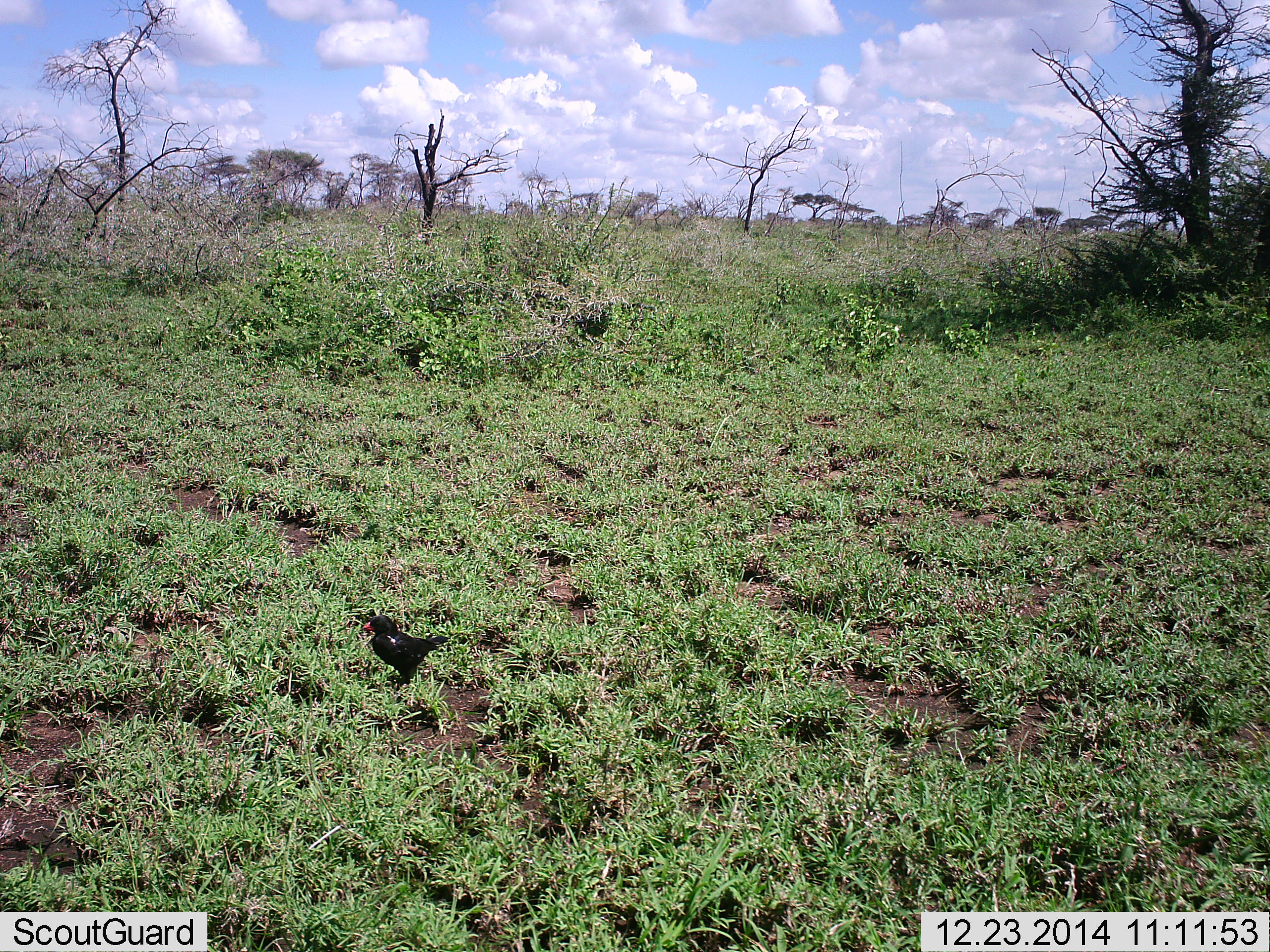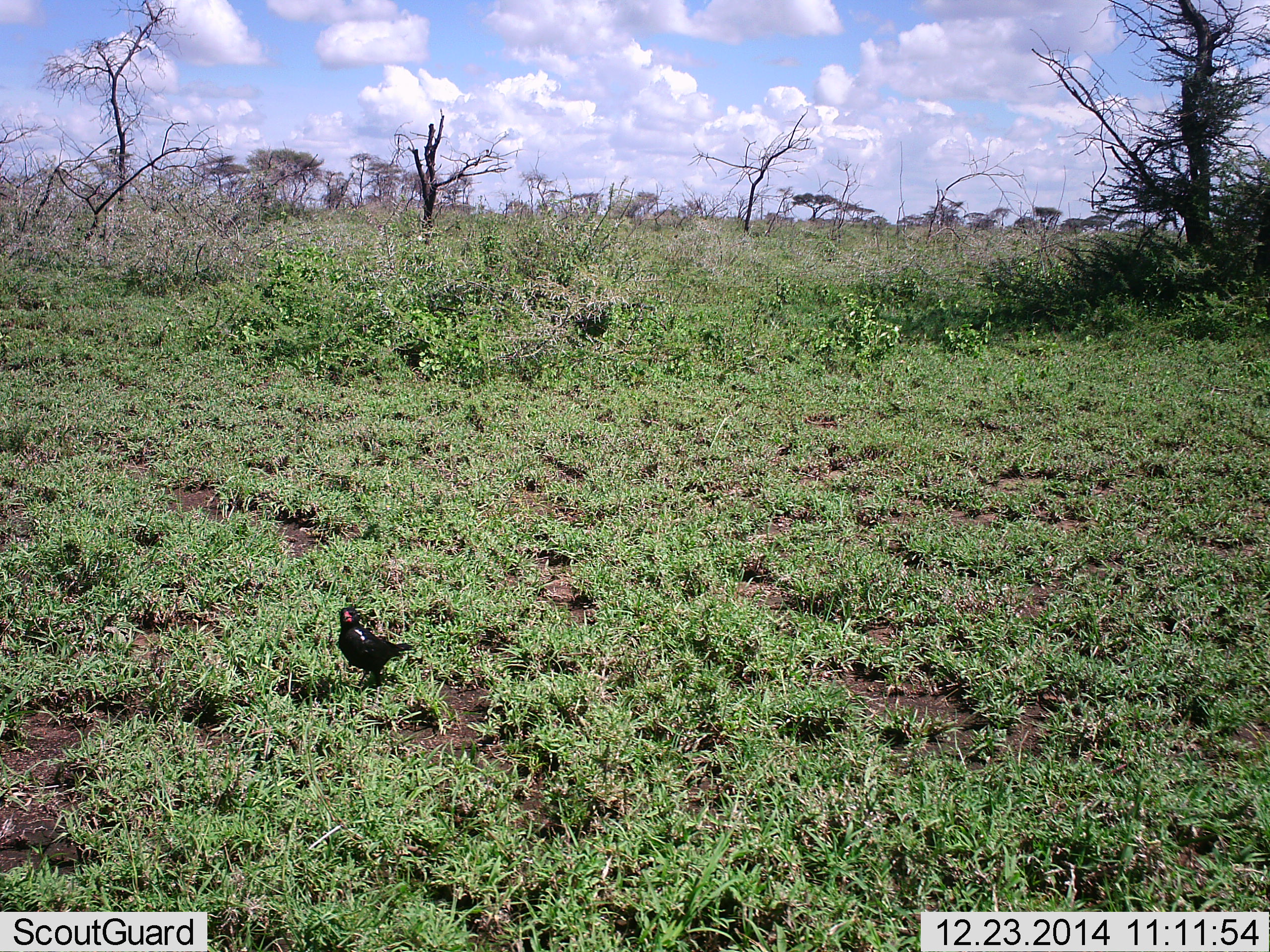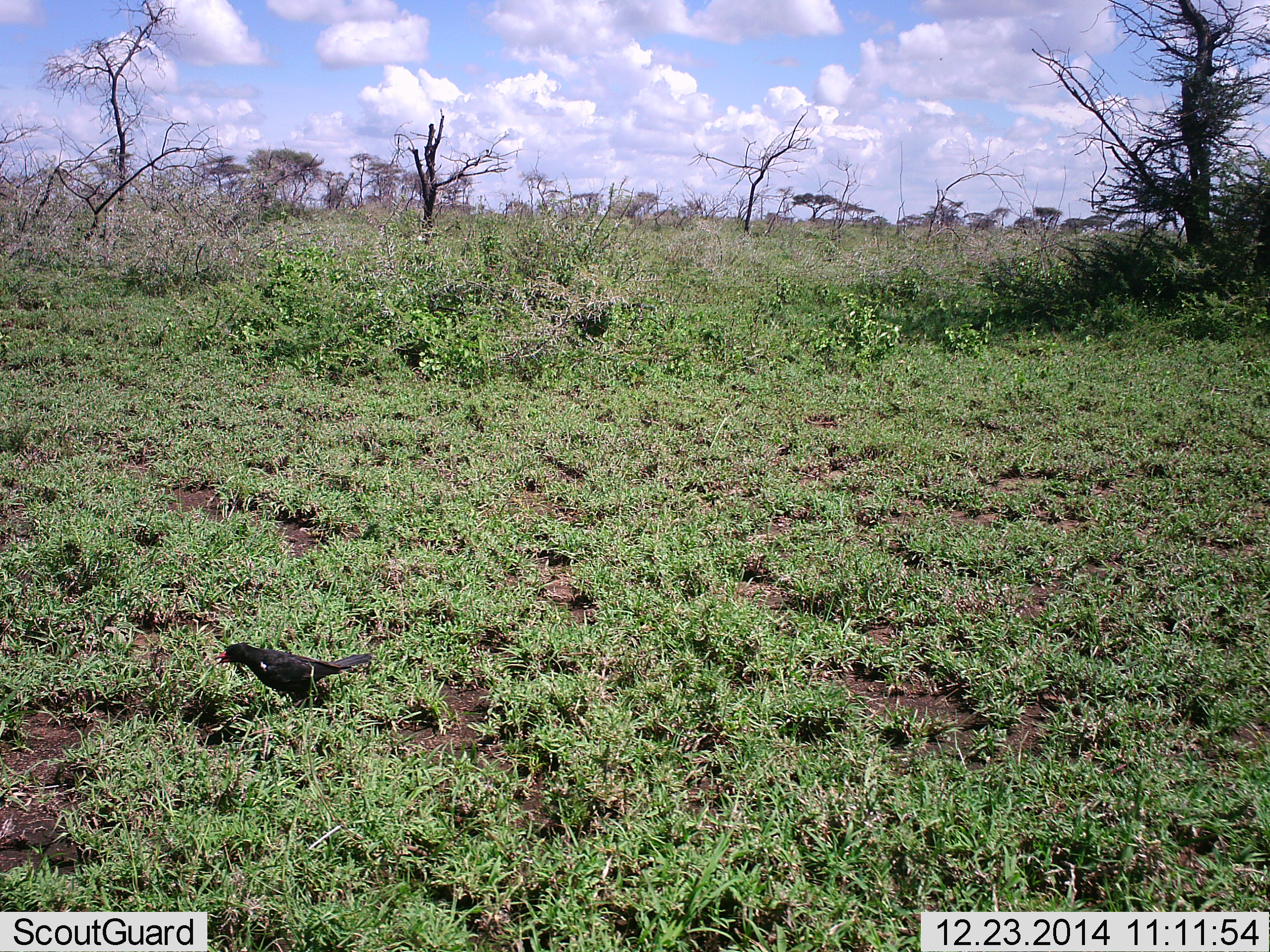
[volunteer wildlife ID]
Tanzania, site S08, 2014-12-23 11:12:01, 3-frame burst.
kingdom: Animalia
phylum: Chordata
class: Aves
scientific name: Aves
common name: bird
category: otherbird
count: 1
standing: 50%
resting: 0%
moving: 60%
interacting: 0%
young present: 0%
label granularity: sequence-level